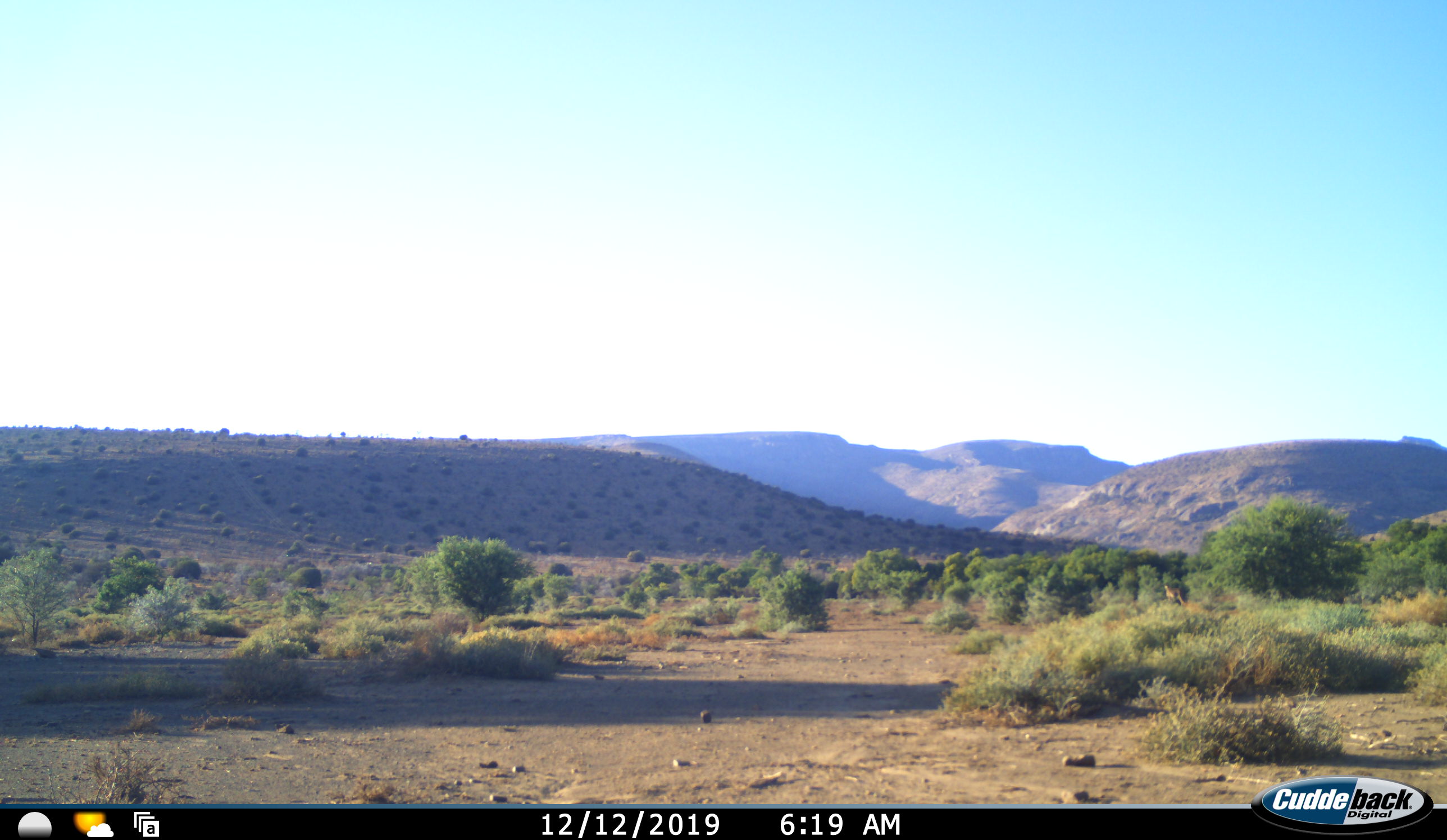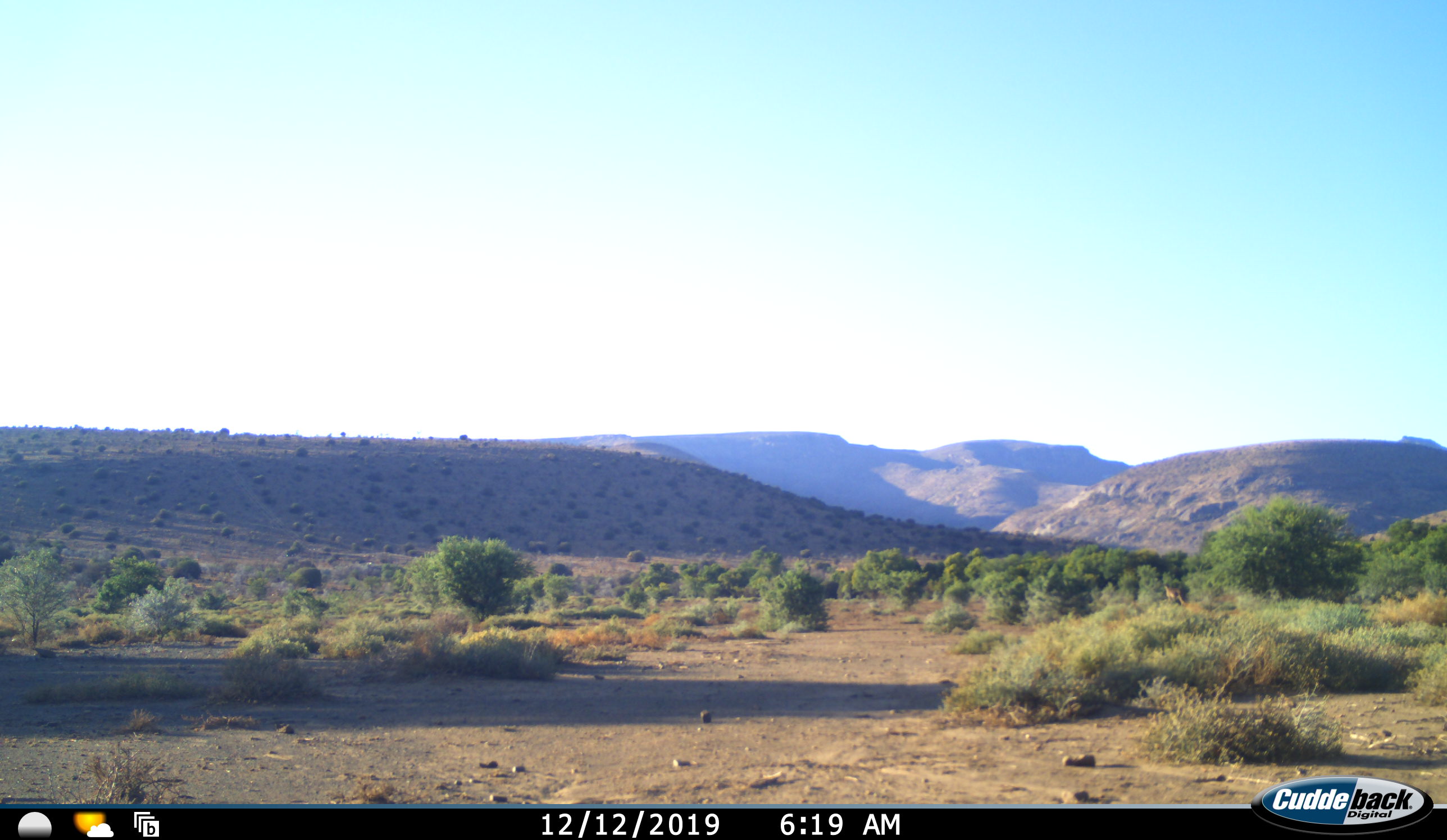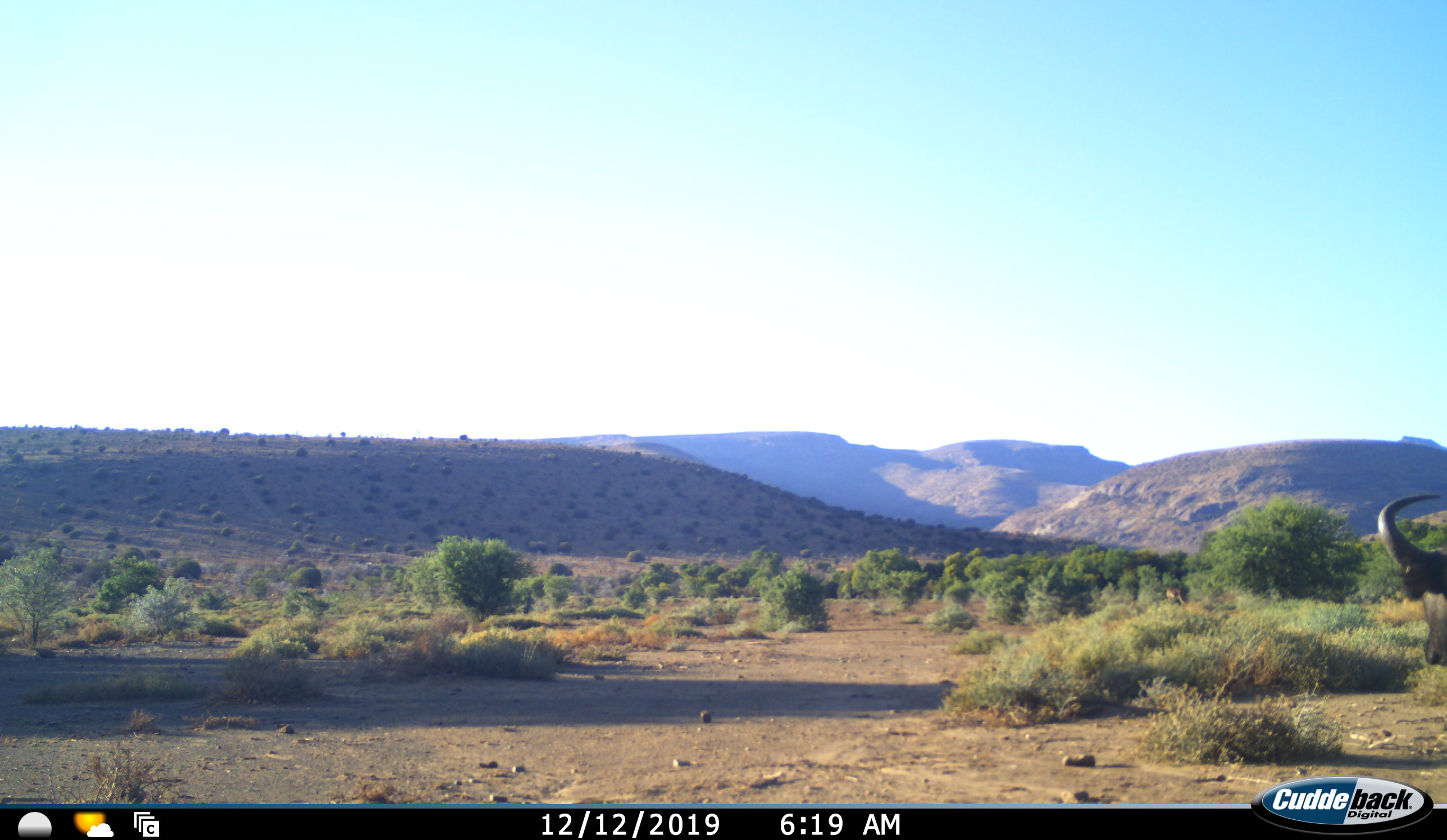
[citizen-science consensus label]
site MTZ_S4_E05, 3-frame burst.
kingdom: Animalia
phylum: Chordata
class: Mammalia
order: Artiodactyla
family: Bovidae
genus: Syncerus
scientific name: Syncerus caffer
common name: african buffalo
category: buffalo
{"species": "buffalo (african buffalo) (Syncerus caffer)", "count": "1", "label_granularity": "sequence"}